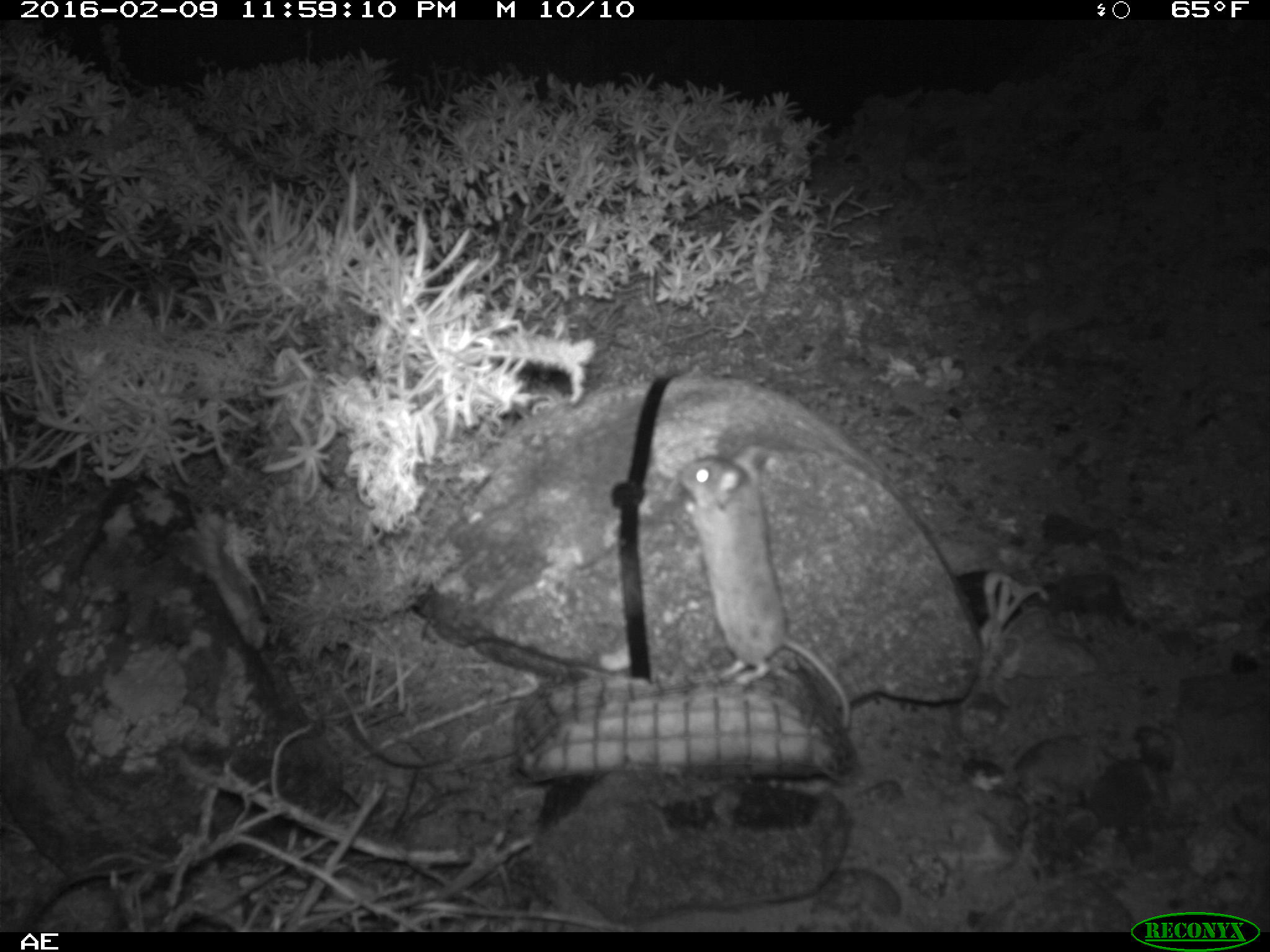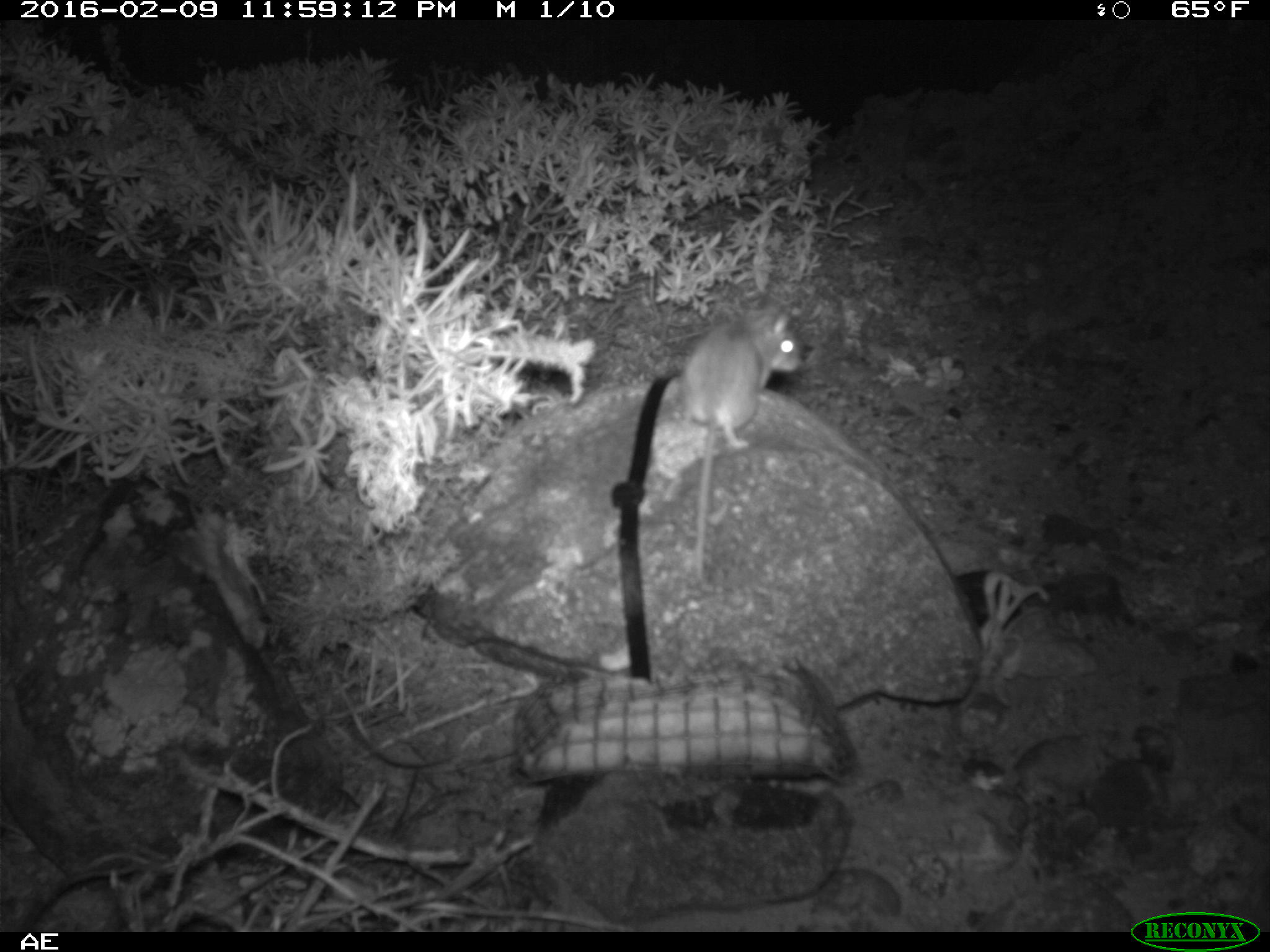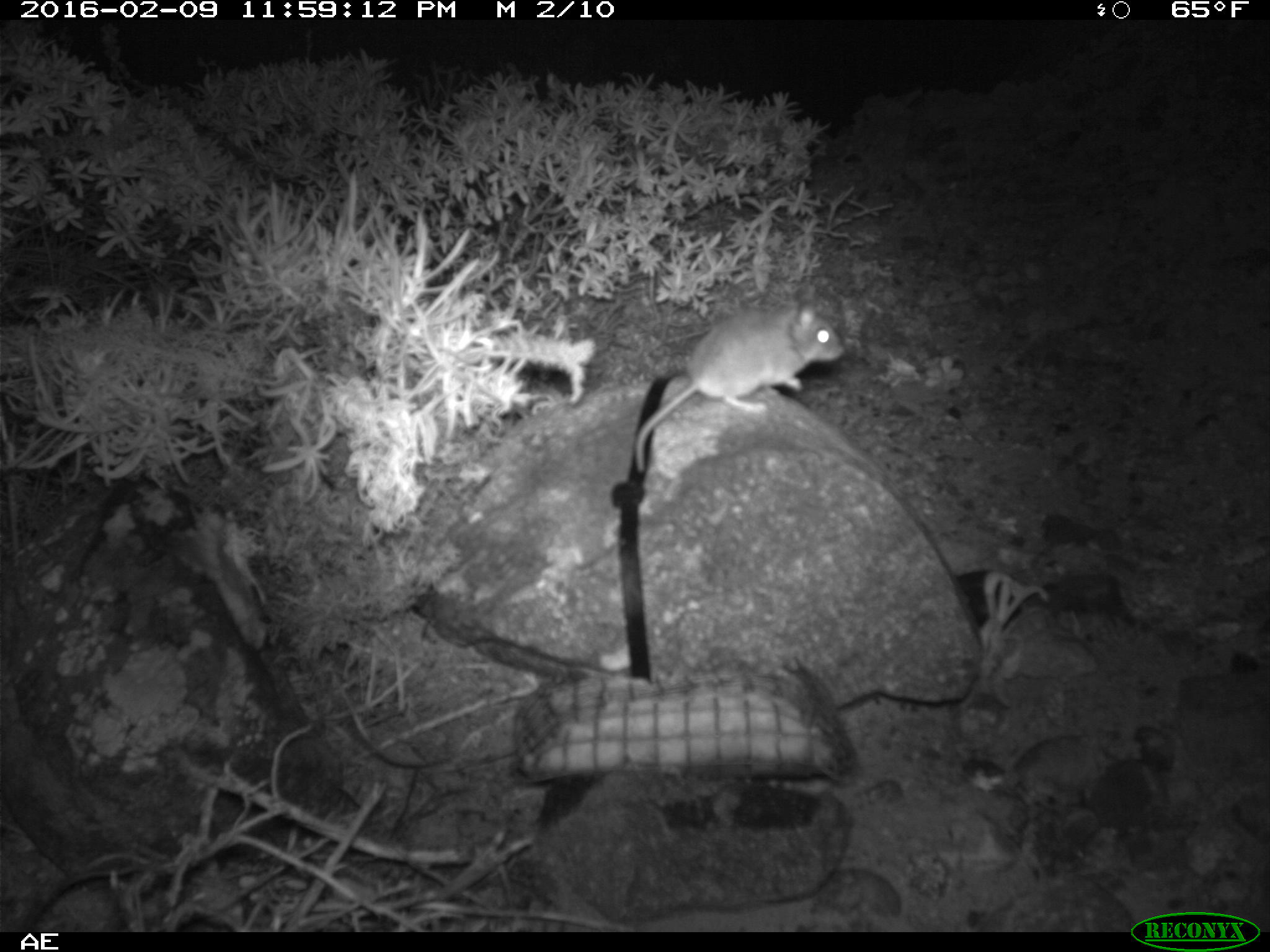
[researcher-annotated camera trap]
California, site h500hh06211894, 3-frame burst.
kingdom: Animalia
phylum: Chordata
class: Mammalia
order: Rodentia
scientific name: Rodentia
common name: rodent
Rodent (Rodentia).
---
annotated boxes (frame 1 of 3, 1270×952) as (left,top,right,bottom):
rodent: (675,444,855,731)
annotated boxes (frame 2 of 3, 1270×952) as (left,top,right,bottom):
rodent: (670,299,802,582)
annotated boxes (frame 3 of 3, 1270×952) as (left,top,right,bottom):
rodent: (633,286,845,474)